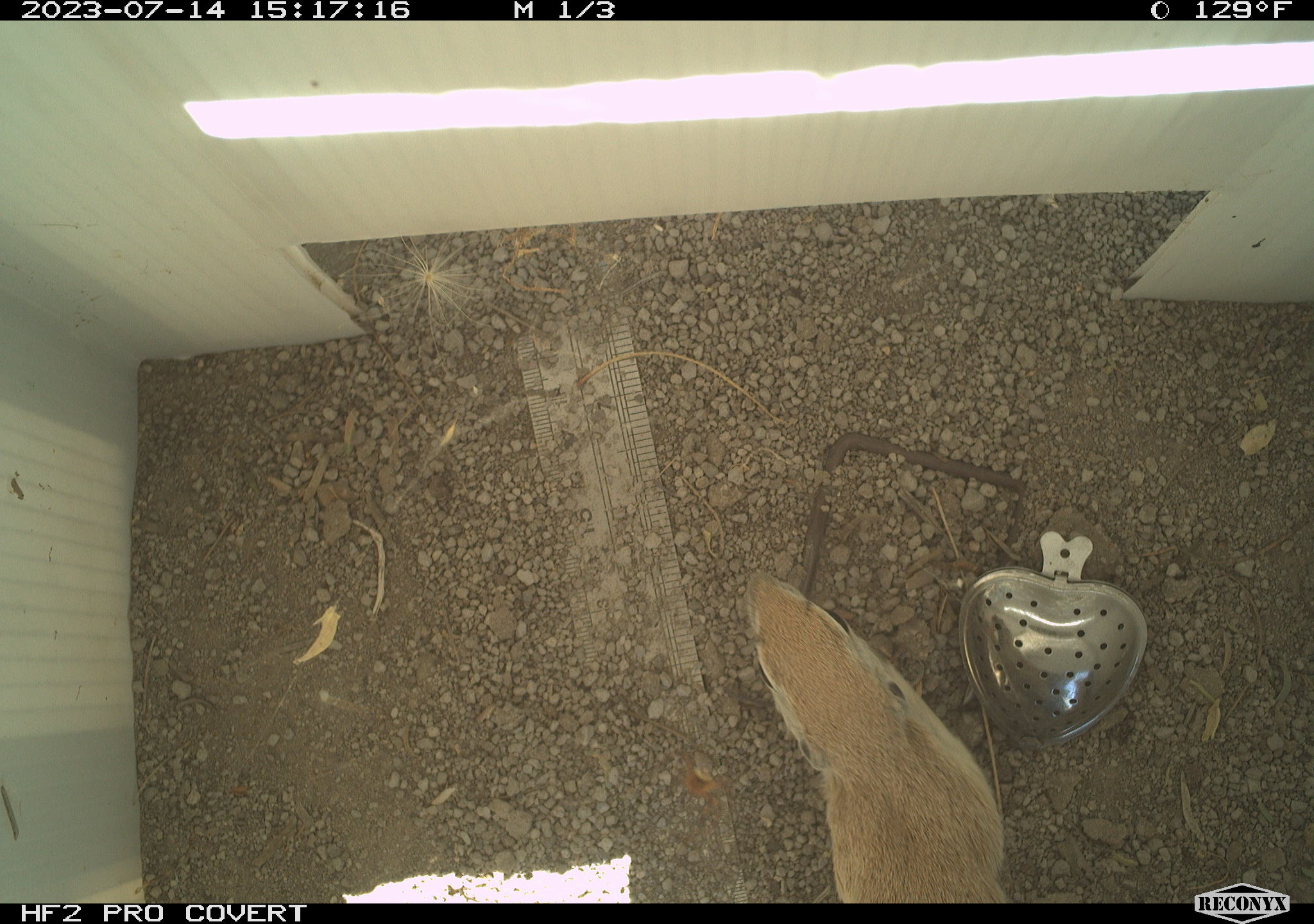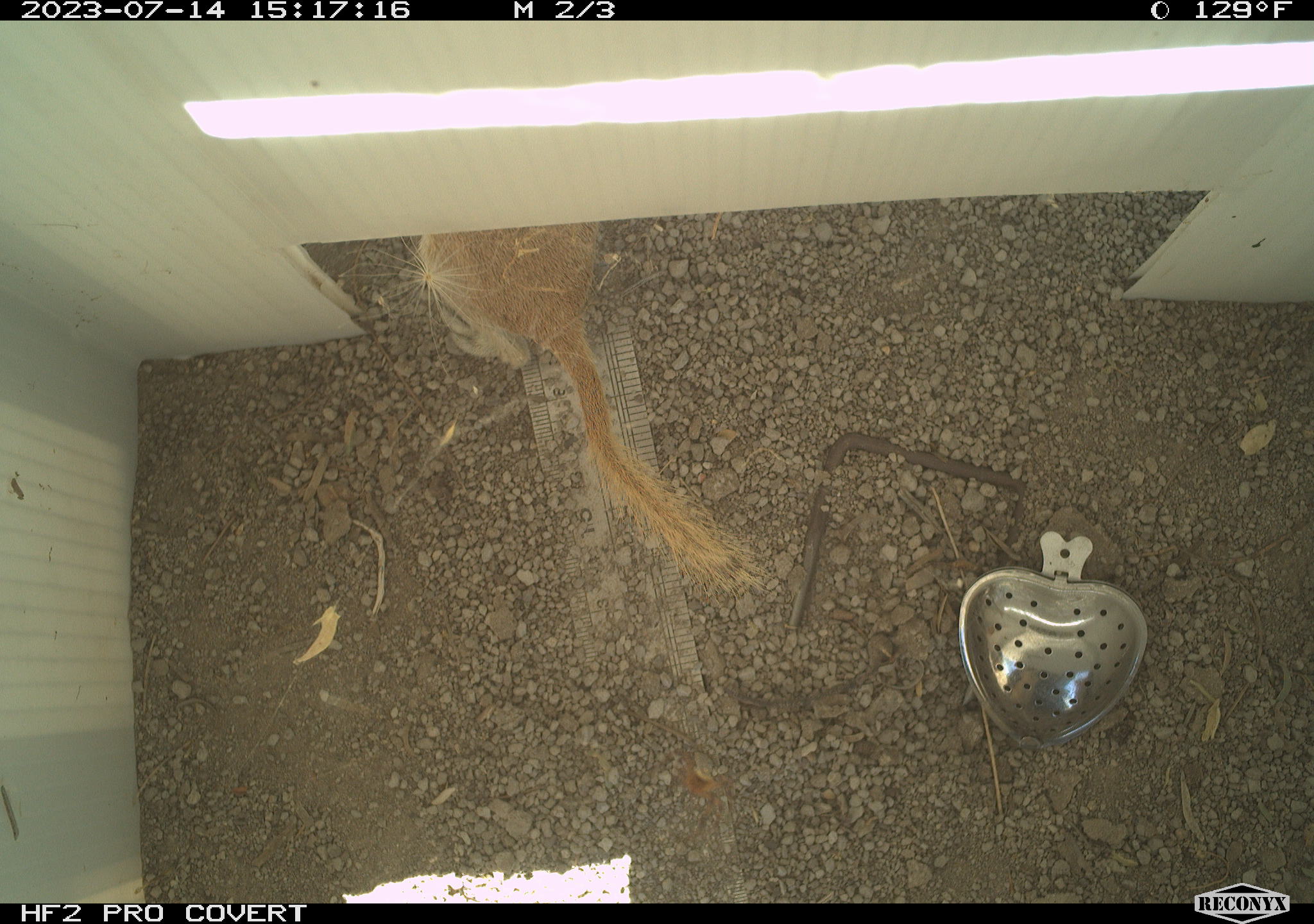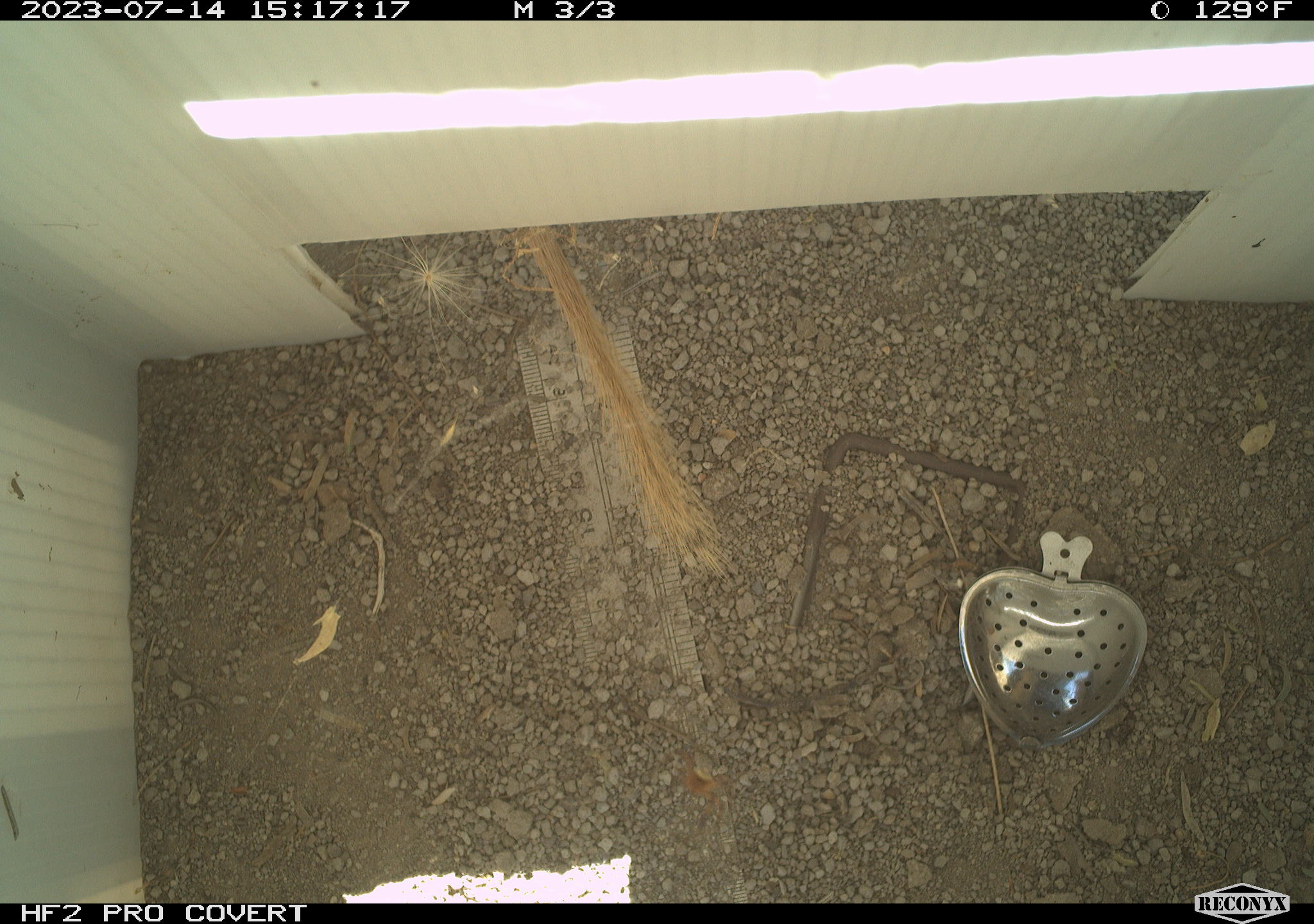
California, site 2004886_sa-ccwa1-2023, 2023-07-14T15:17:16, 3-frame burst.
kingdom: Animalia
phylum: Chordata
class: Mammalia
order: Rodentia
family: Sciuridae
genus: Xerospermophilus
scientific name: Xerospermophilus tereticaudus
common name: round-tailed ground squirrel